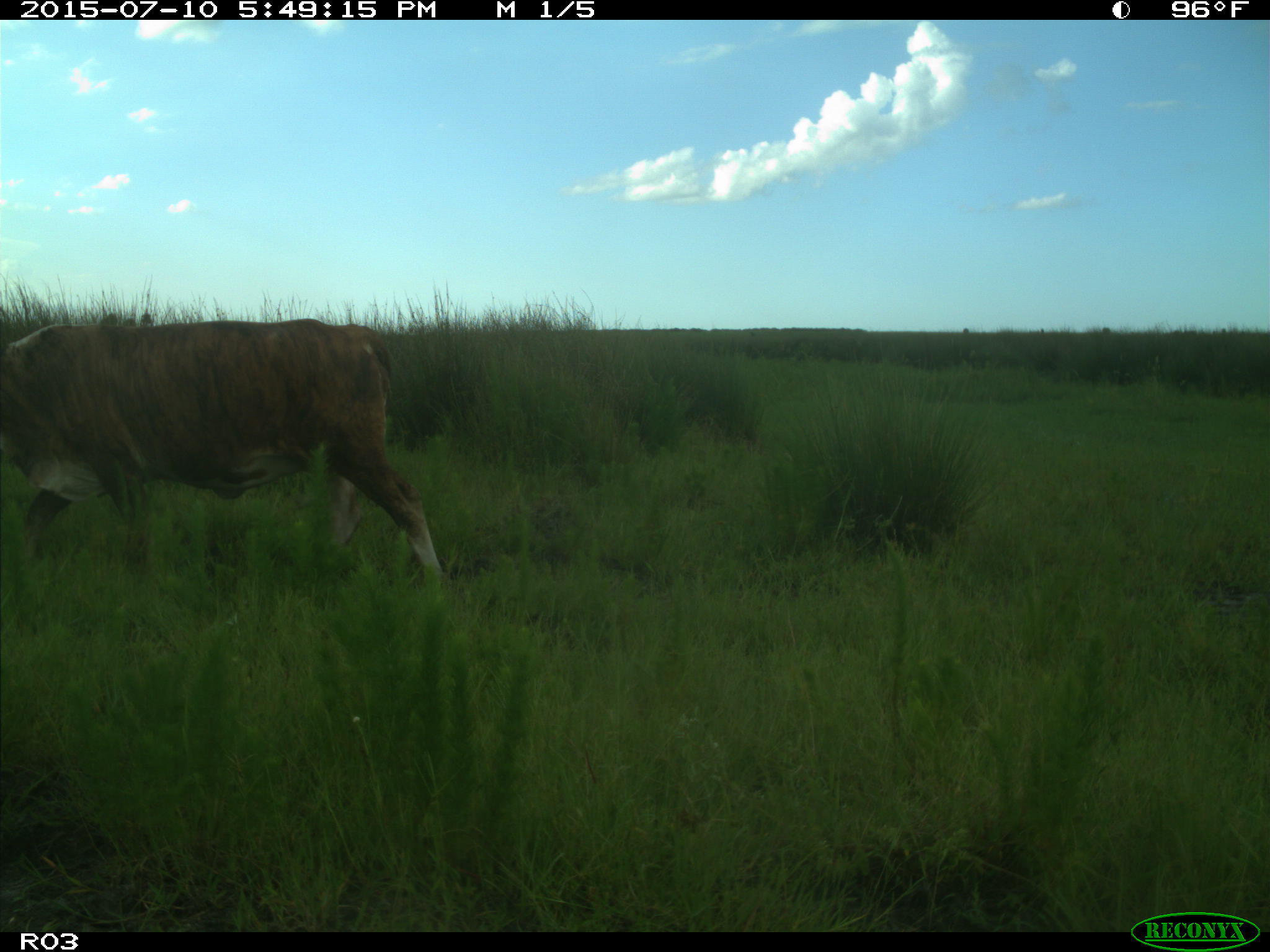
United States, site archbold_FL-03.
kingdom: Animalia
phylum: Chordata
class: Mammalia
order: Artiodactyla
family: Bovidae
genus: Bos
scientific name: Bos taurus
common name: domestic cow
Bos taurus (domestic cow).